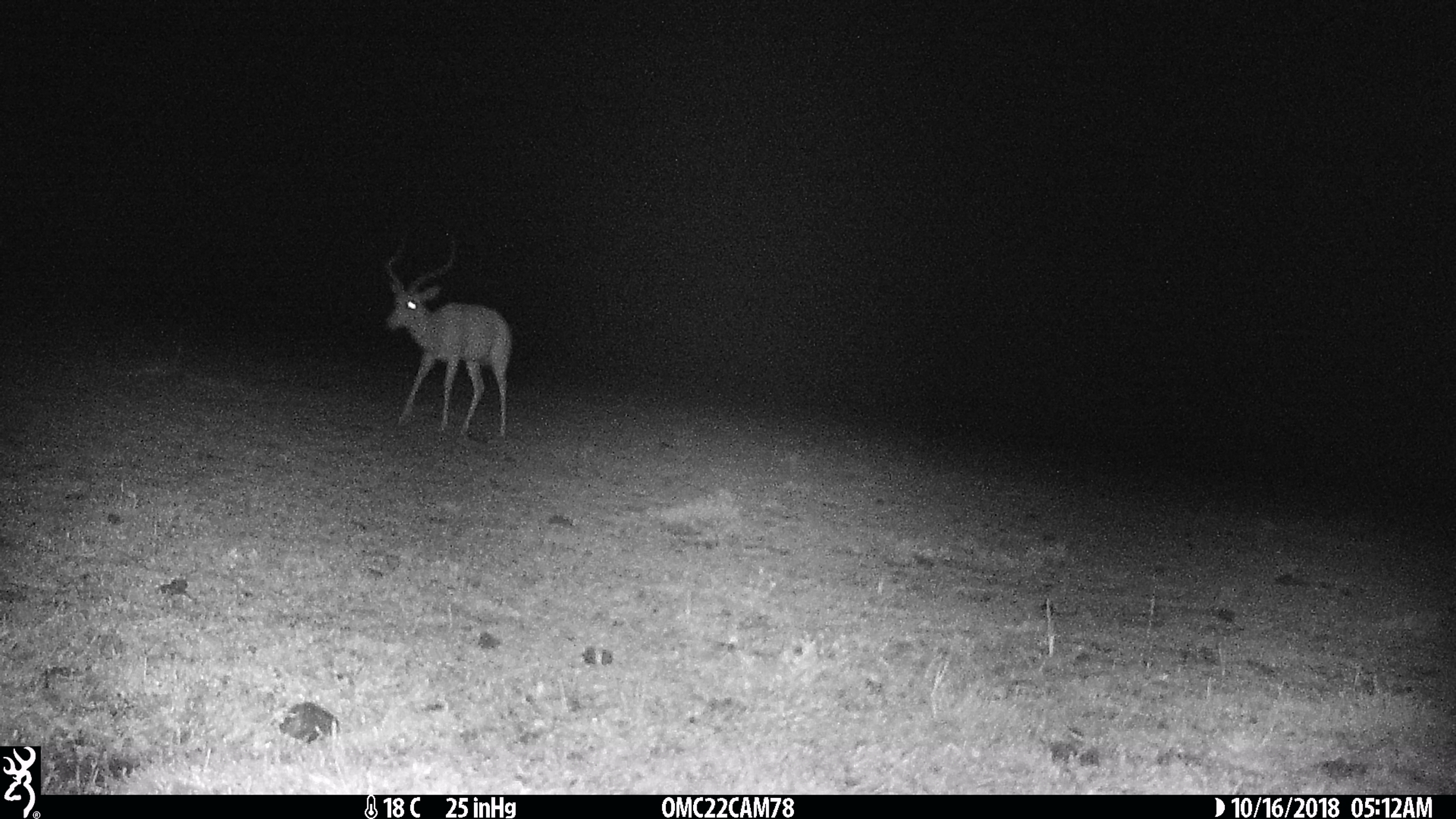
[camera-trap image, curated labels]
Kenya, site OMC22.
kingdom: Animalia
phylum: Chordata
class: Mammalia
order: Artiodactyla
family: Bovidae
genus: Aepyceros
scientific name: Aepyceros melampus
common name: impala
Impala (Aepyceros melampus).